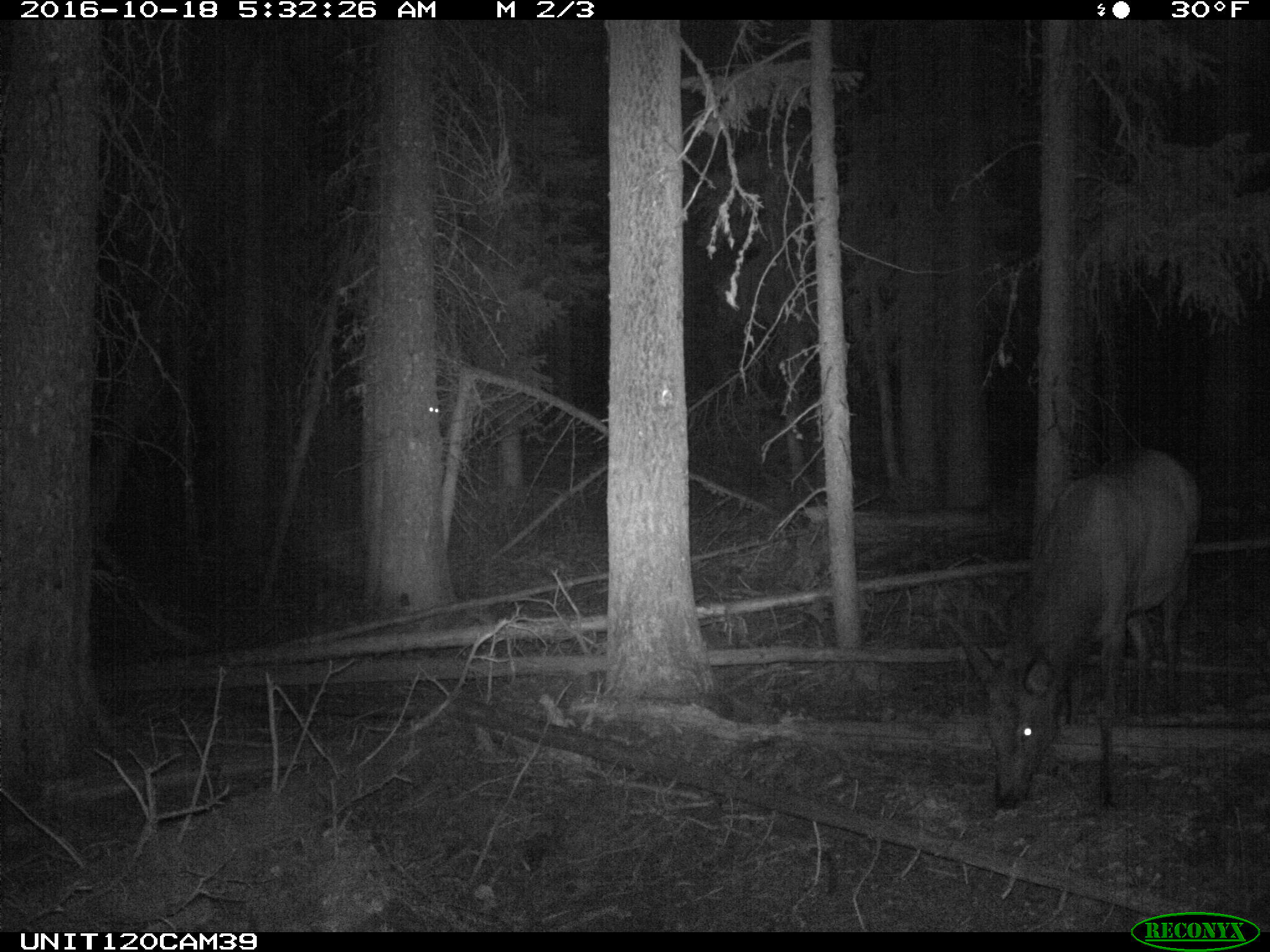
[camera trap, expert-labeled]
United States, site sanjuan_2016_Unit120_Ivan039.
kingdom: Animalia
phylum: Chordata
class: Mammalia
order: Artiodactyla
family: Cervidae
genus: Cervus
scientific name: Cervus elaphus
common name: red deer